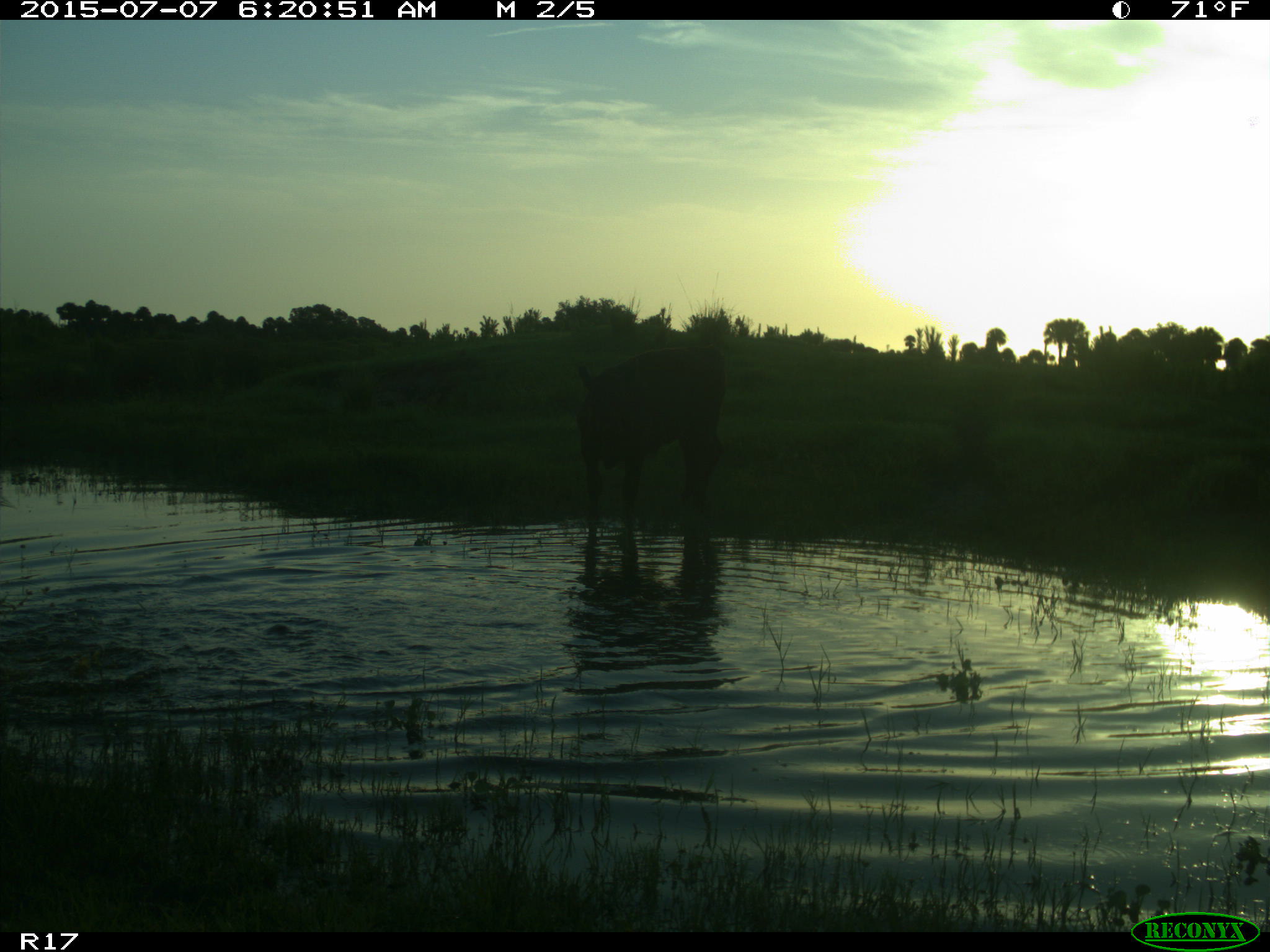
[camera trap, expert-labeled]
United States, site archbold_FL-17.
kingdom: Animalia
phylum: Chordata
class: Mammalia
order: Artiodactyla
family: Bovidae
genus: Bos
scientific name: Bos taurus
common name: domestic cow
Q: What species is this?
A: Bos taurus (domestic cow).